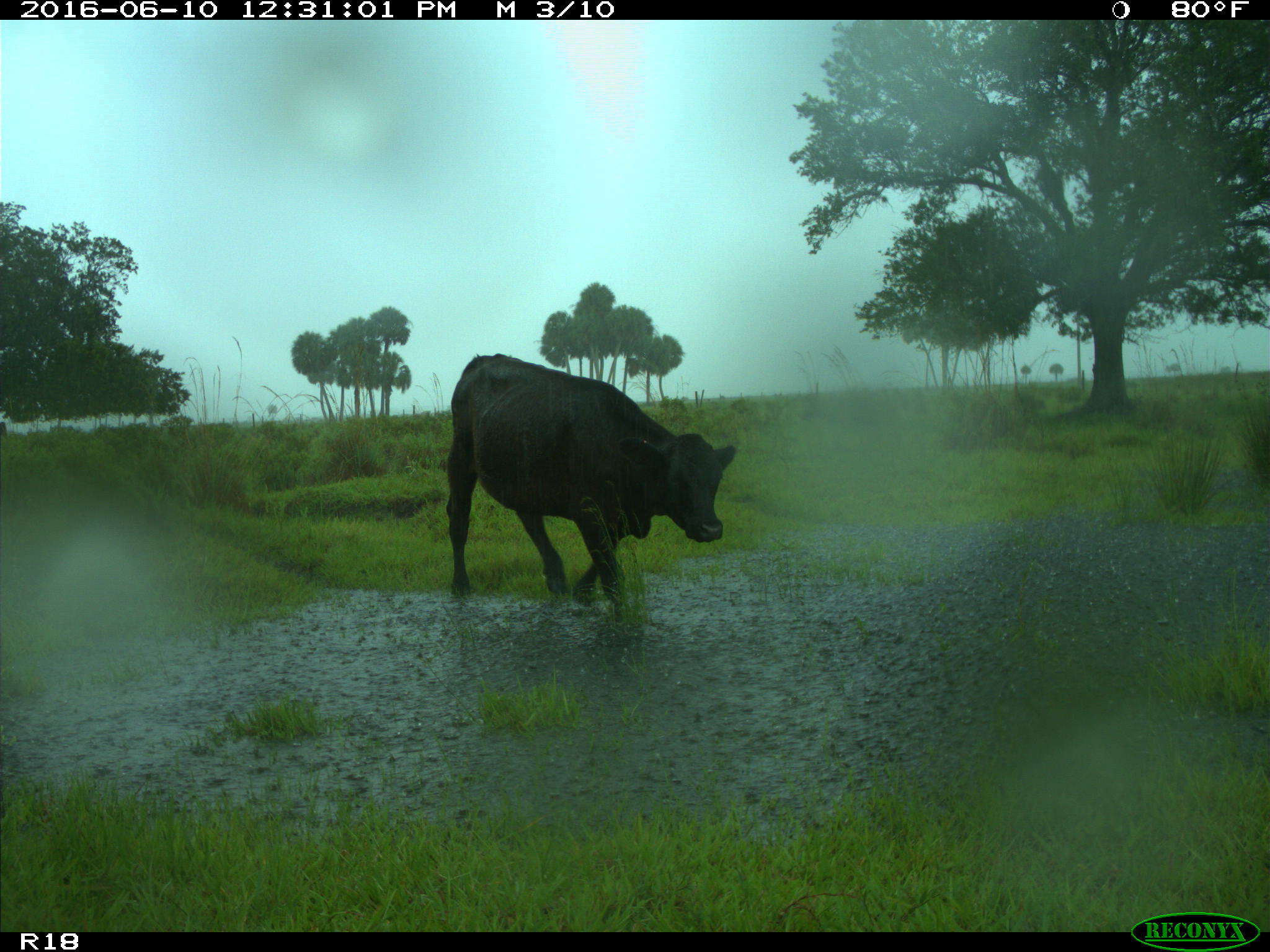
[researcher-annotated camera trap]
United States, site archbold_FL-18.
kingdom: Animalia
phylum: Chordata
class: Mammalia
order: Artiodactyla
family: Bovidae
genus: Bos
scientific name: Bos taurus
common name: domestic cow